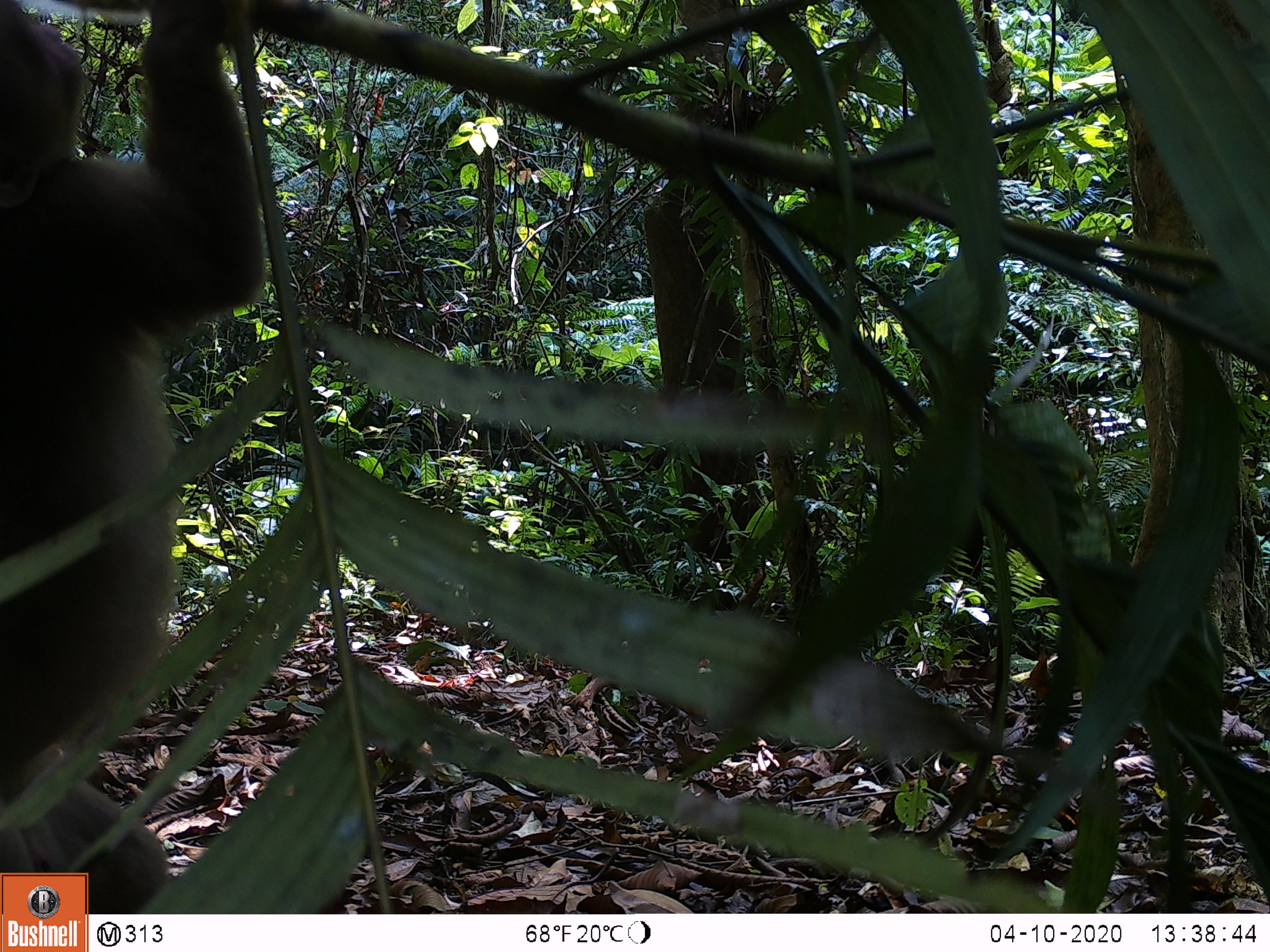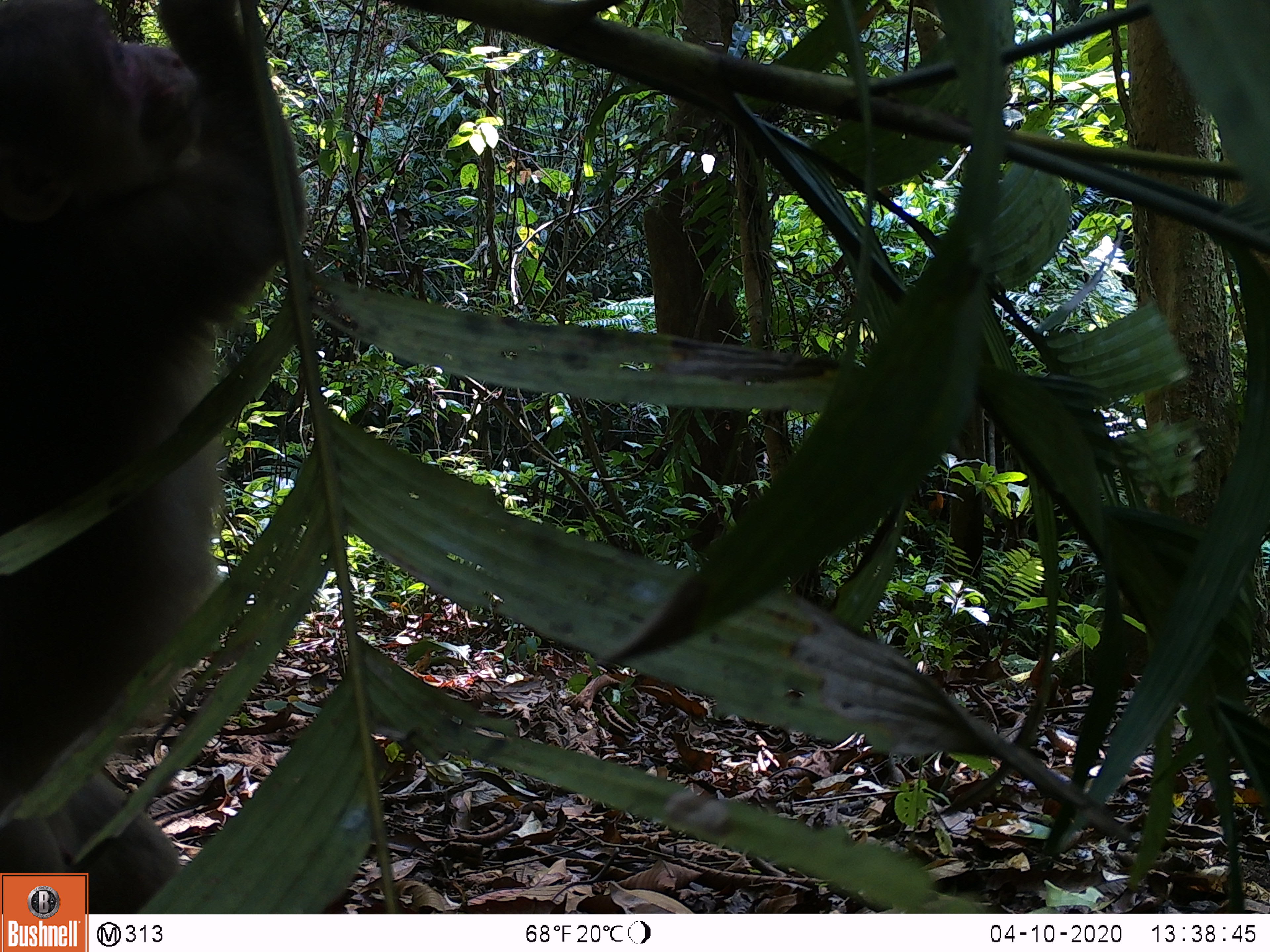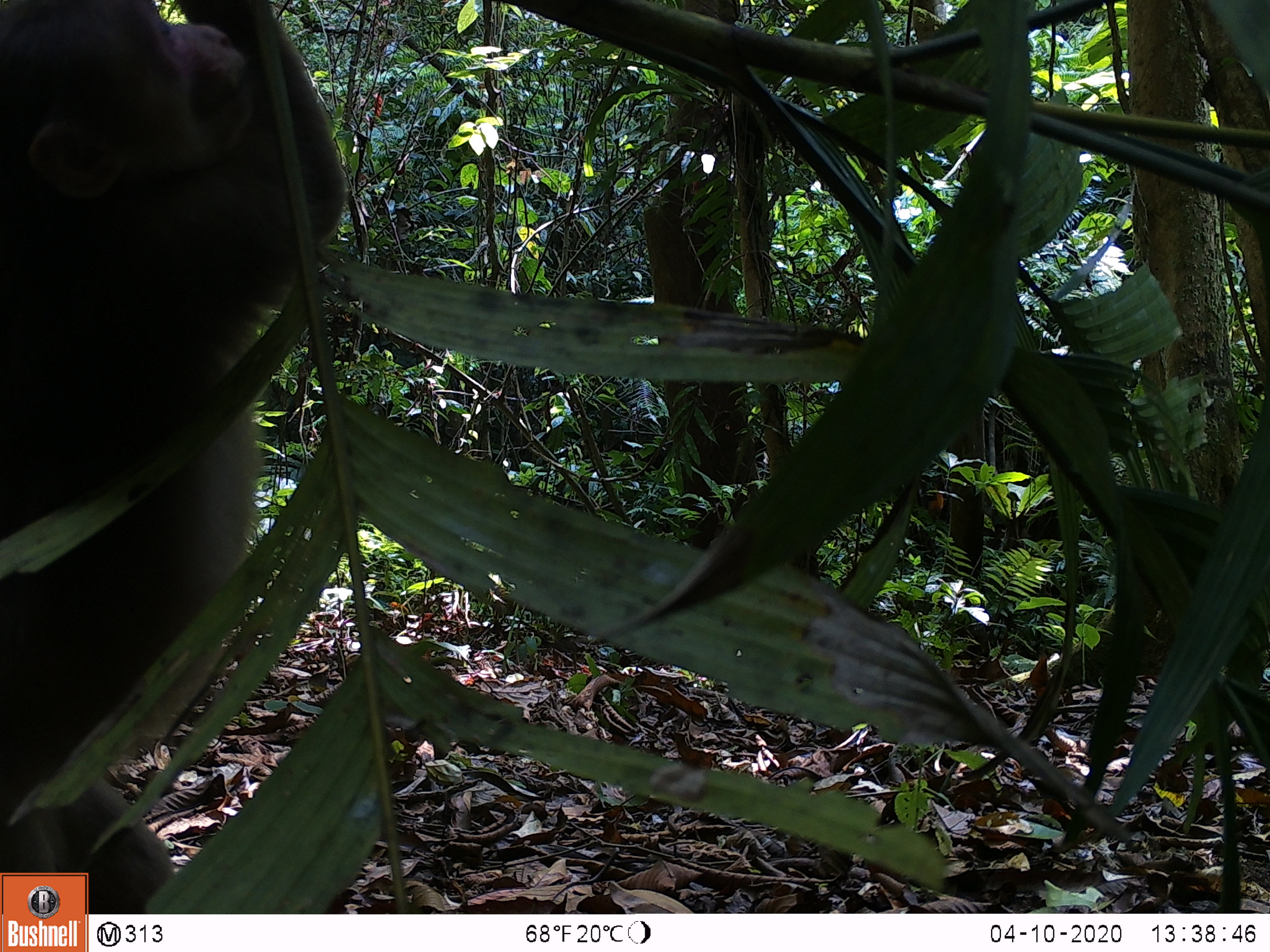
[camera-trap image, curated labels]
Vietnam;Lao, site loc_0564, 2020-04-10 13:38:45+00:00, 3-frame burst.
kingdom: Animalia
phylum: Chordata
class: Mammalia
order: Primates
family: Cercopithecidae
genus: Macaca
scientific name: Macaca arctoides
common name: stump-tailed macaque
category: stump tailed macaque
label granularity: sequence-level